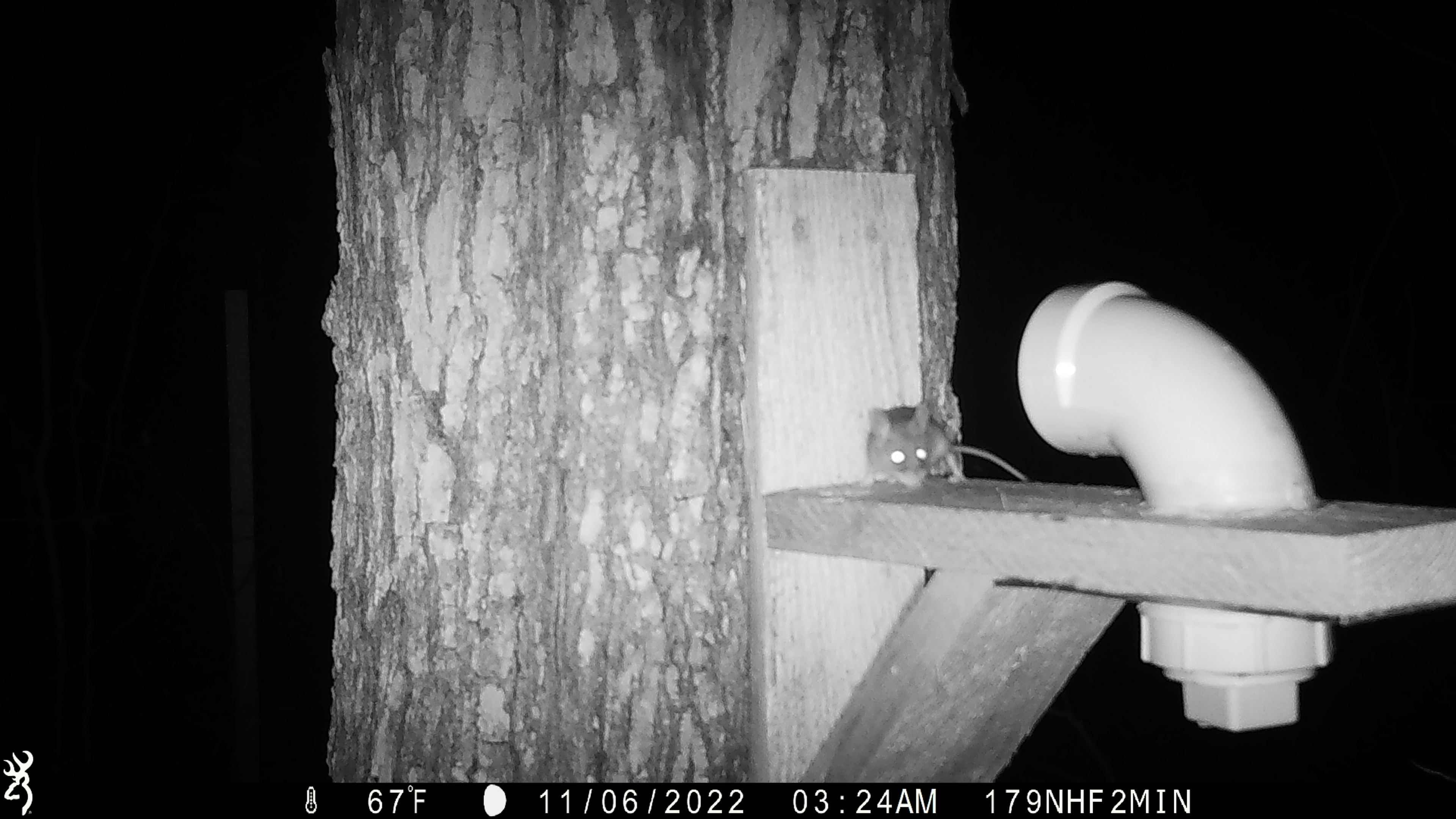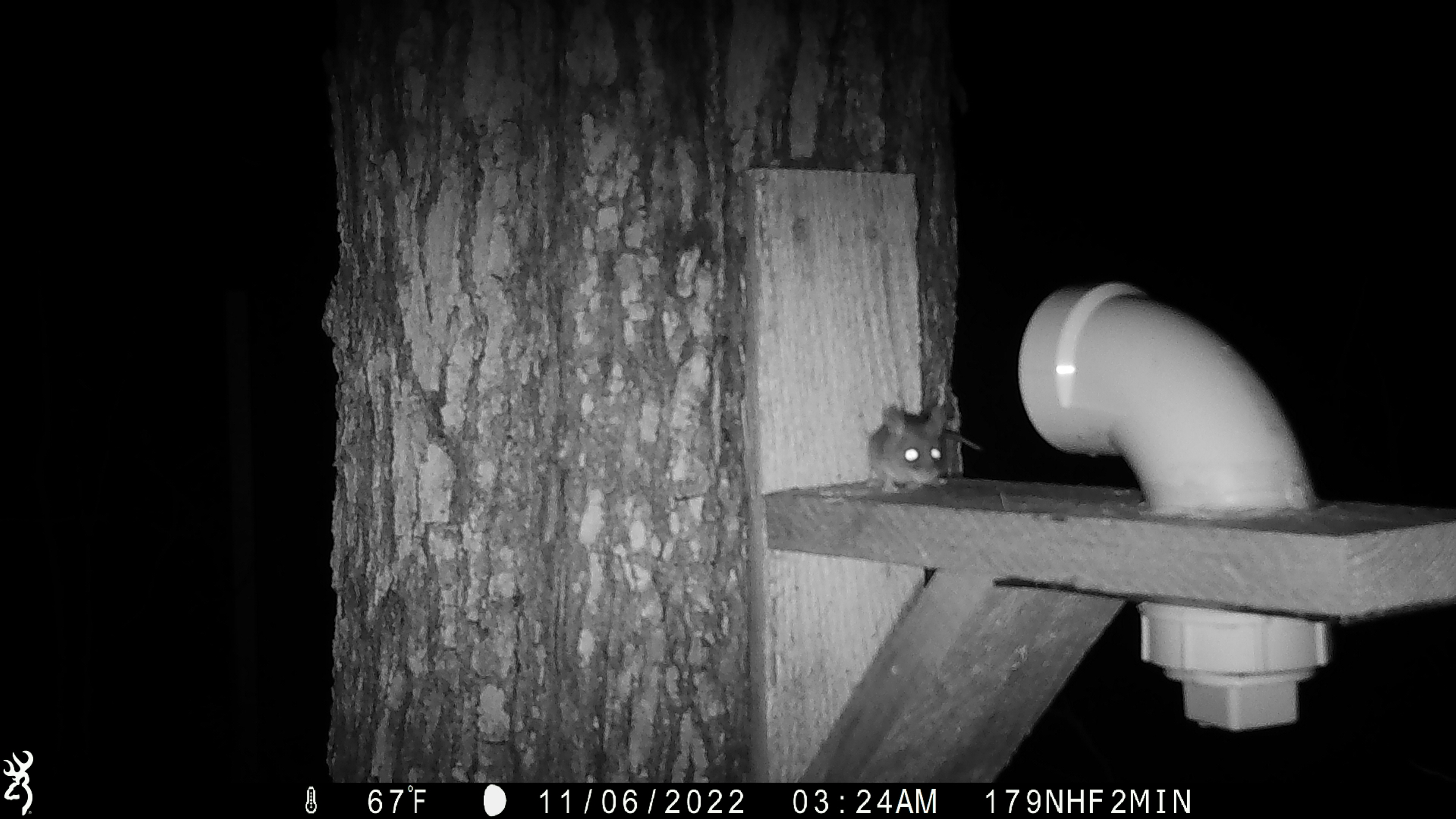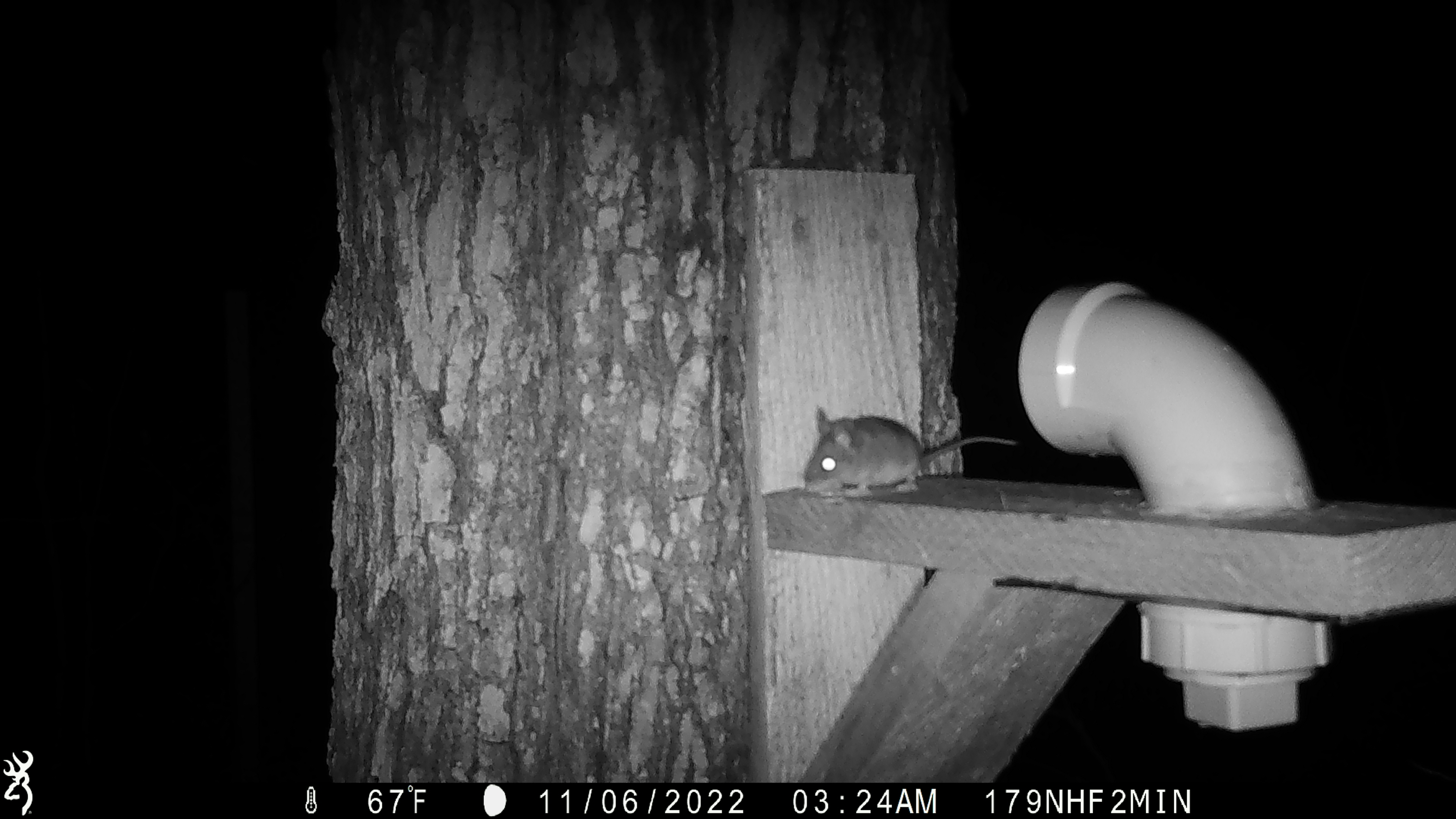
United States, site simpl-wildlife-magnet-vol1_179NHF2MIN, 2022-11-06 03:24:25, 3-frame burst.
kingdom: Animalia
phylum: Chordata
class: Mammalia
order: Rodentia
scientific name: Rodentia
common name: mouse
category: mouse sp.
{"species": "mouse sp. (mouse) (Rodentia)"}